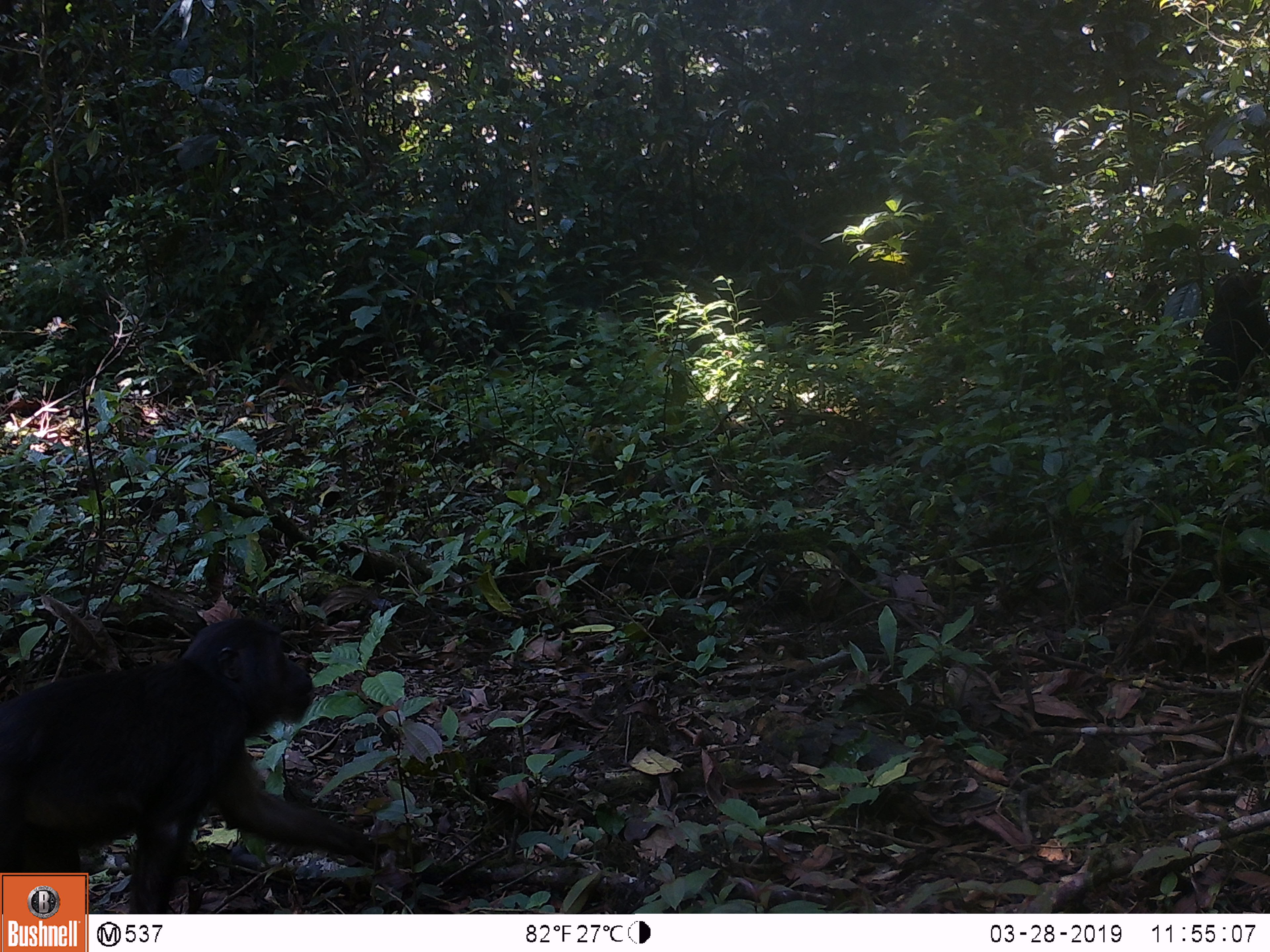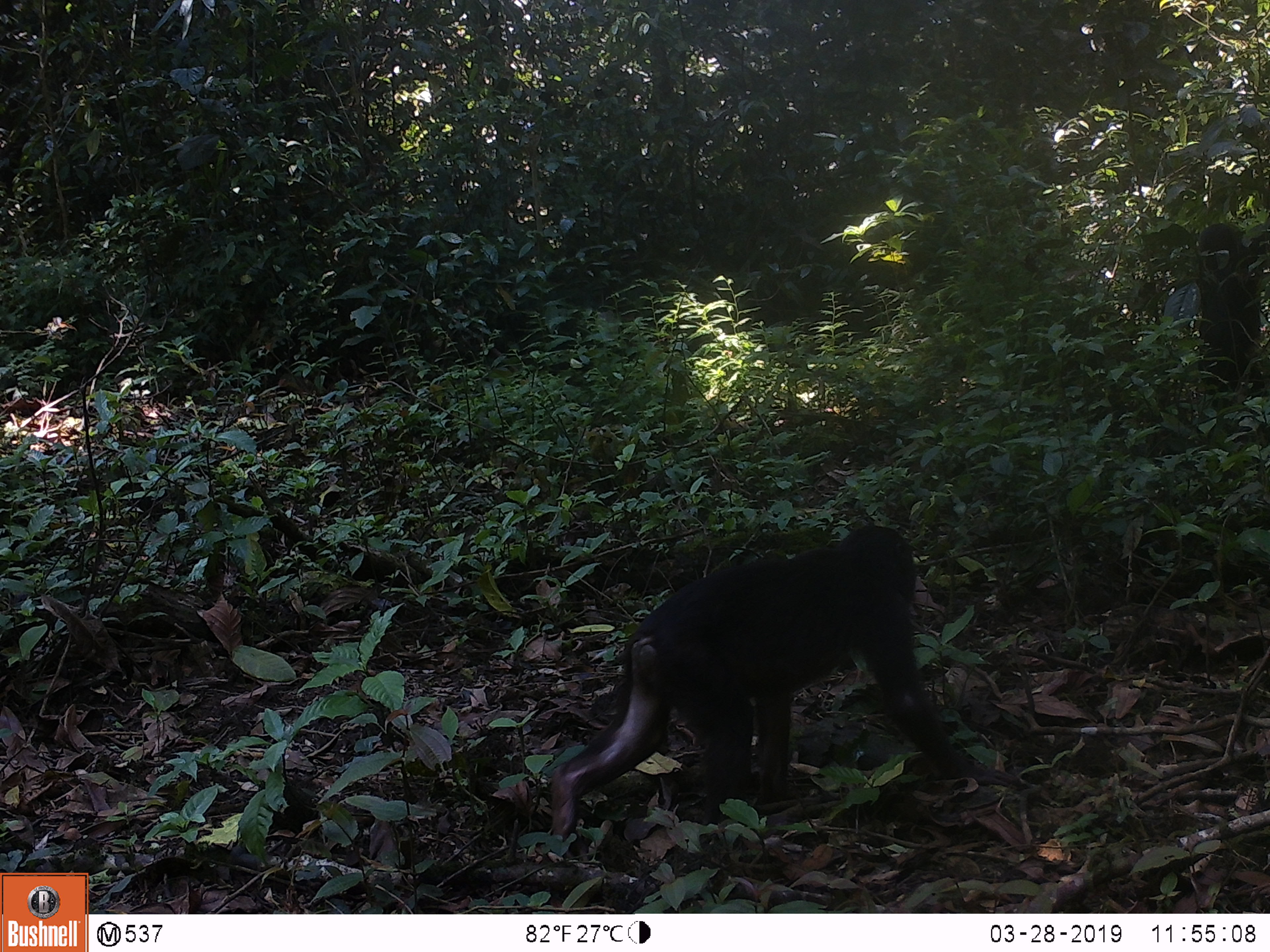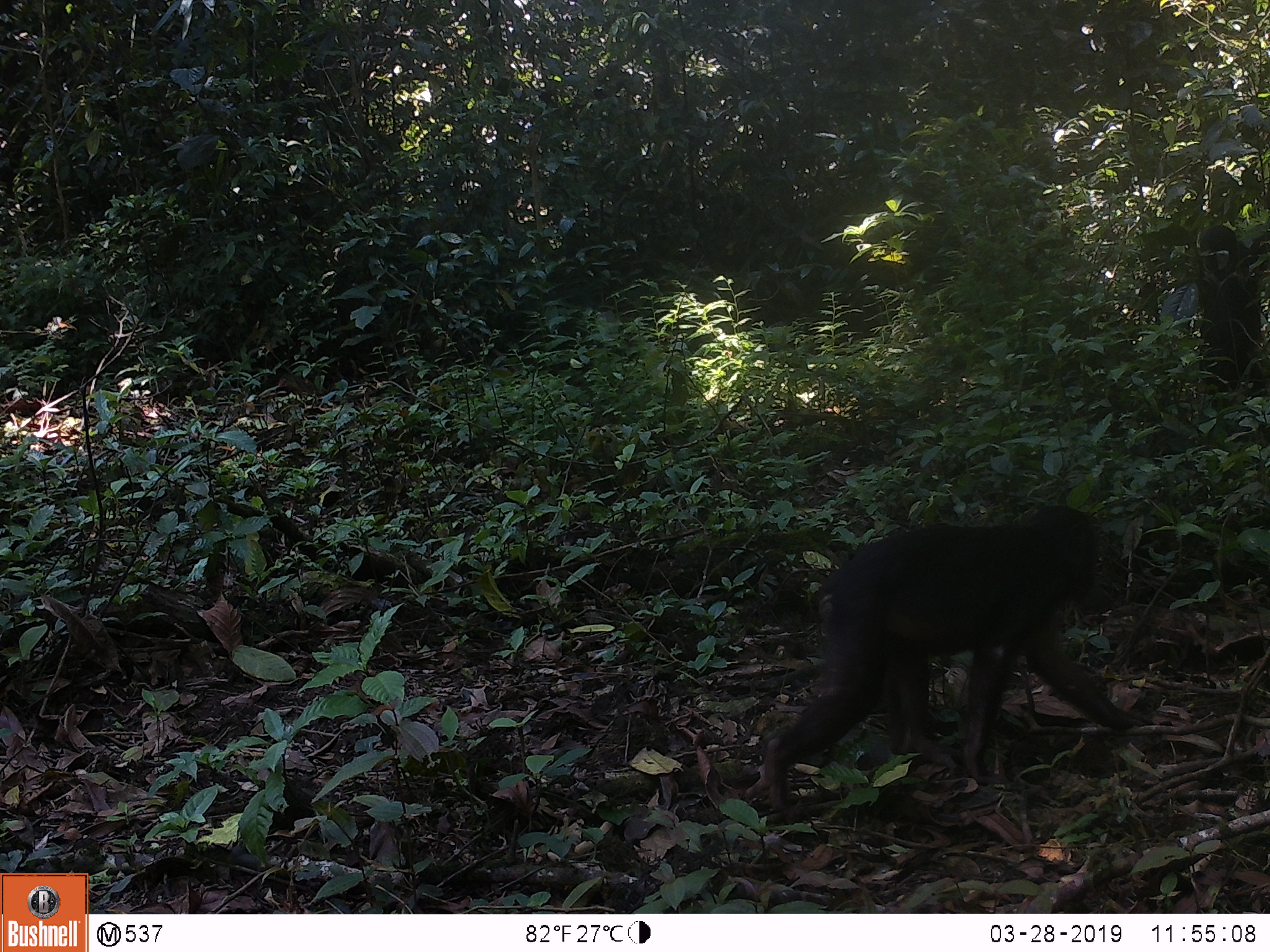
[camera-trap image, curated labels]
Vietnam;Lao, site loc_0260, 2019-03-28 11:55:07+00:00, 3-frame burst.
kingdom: Animalia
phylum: Chordata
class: Mammalia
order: Primates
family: Cercopithecidae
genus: Macaca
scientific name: Macaca arctoides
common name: stump-tailed macaque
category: stump tailed macaque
Stump tailed macaque (stump-tailed macaque) (Macaca arctoides). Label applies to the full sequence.